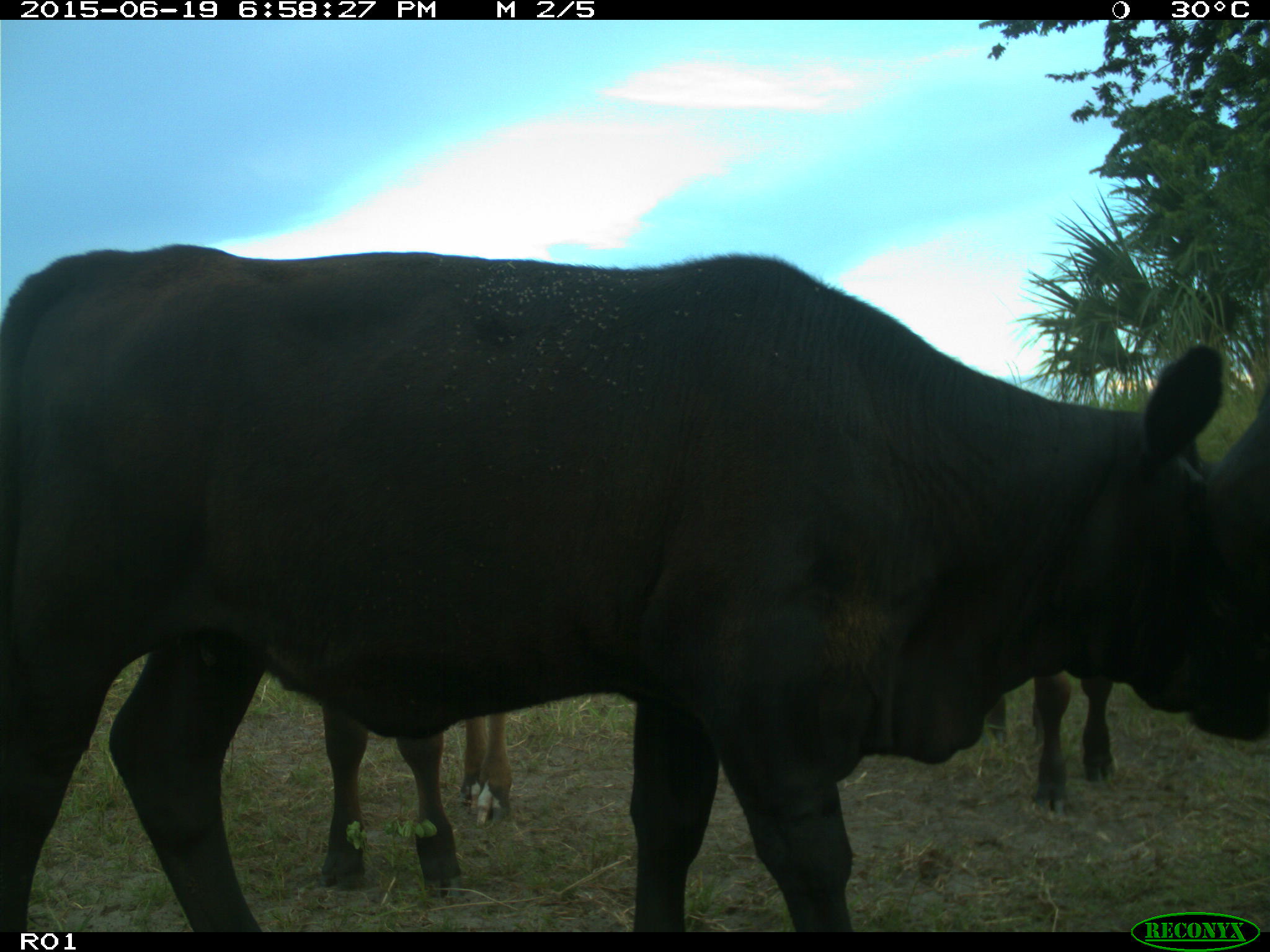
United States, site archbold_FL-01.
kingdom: Animalia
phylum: Chordata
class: Mammalia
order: Artiodactyla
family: Bovidae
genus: Bos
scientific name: Bos taurus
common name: domestic cow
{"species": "Bos taurus (domestic cow)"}